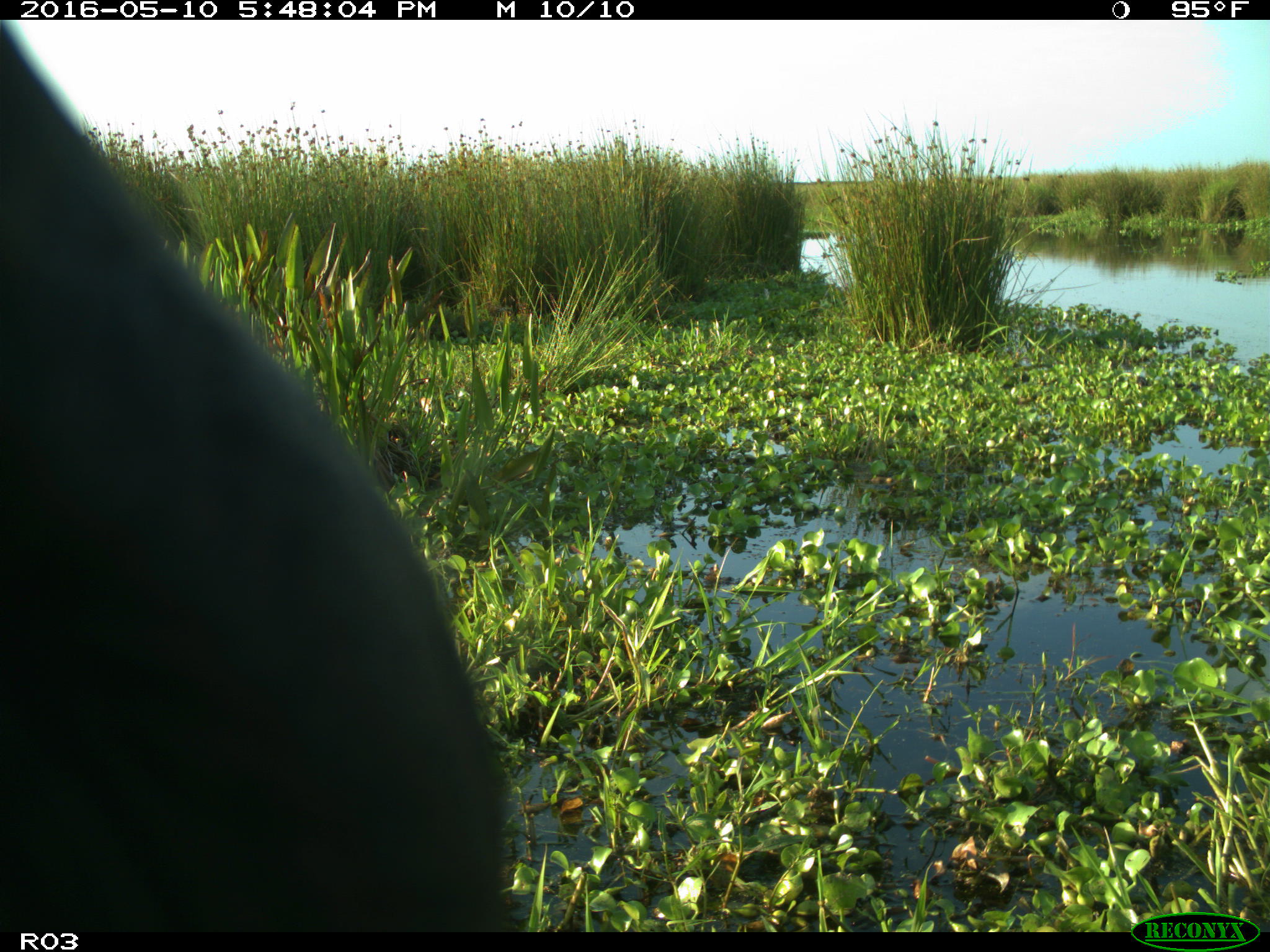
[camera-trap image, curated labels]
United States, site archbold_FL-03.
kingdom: Animalia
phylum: Chordata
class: Mammalia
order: Artiodactyla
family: Bovidae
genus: Bos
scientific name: Bos taurus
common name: domestic cow